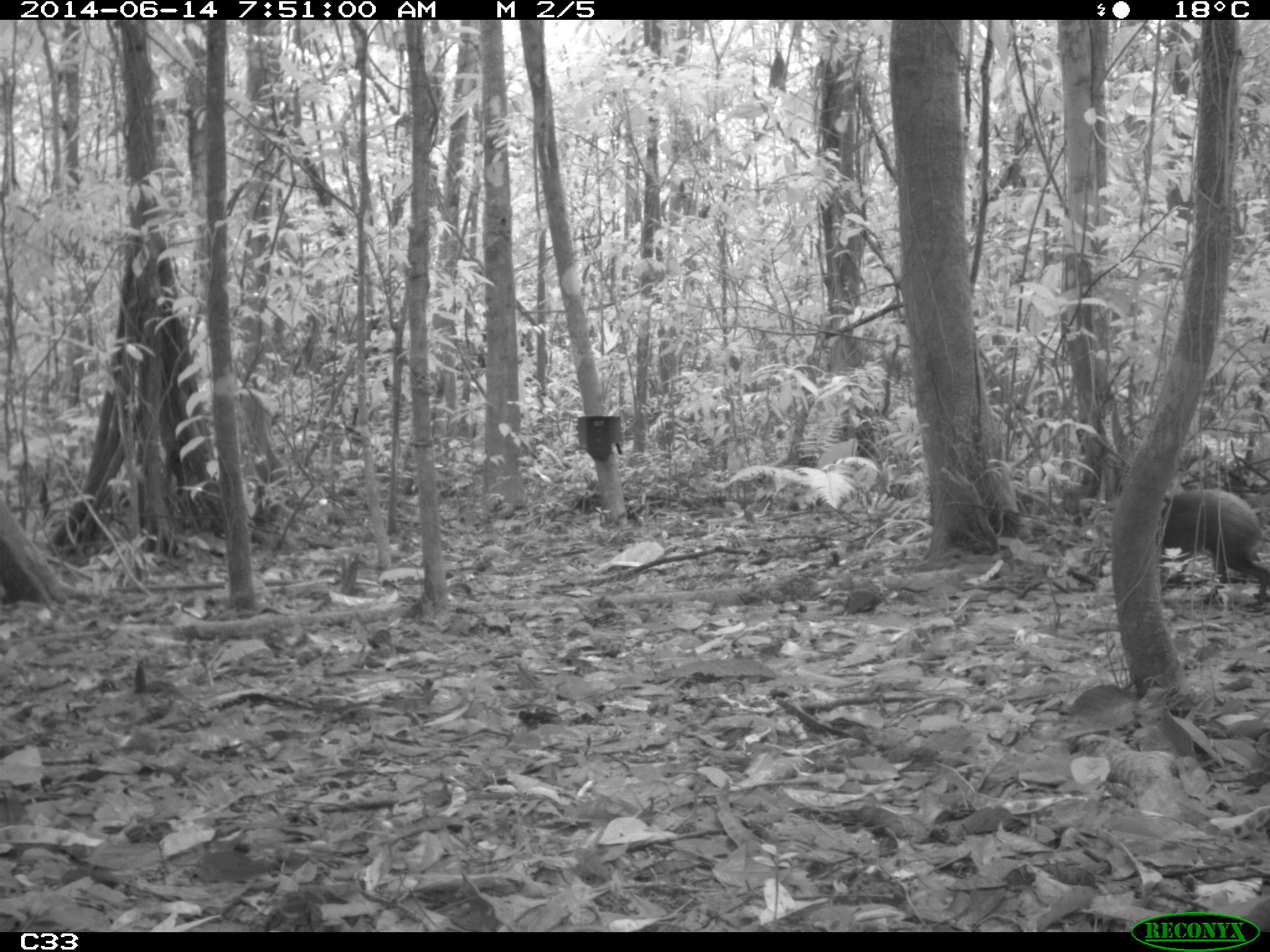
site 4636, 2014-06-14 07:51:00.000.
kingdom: Animalia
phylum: Chordata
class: Mammalia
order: Rodentia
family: Dasyproctidae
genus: Dasyprocta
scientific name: Dasyprocta leporina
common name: red-rumped agouti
Dasyprocta leporina (red-rumped agouti), count 1, age adult.